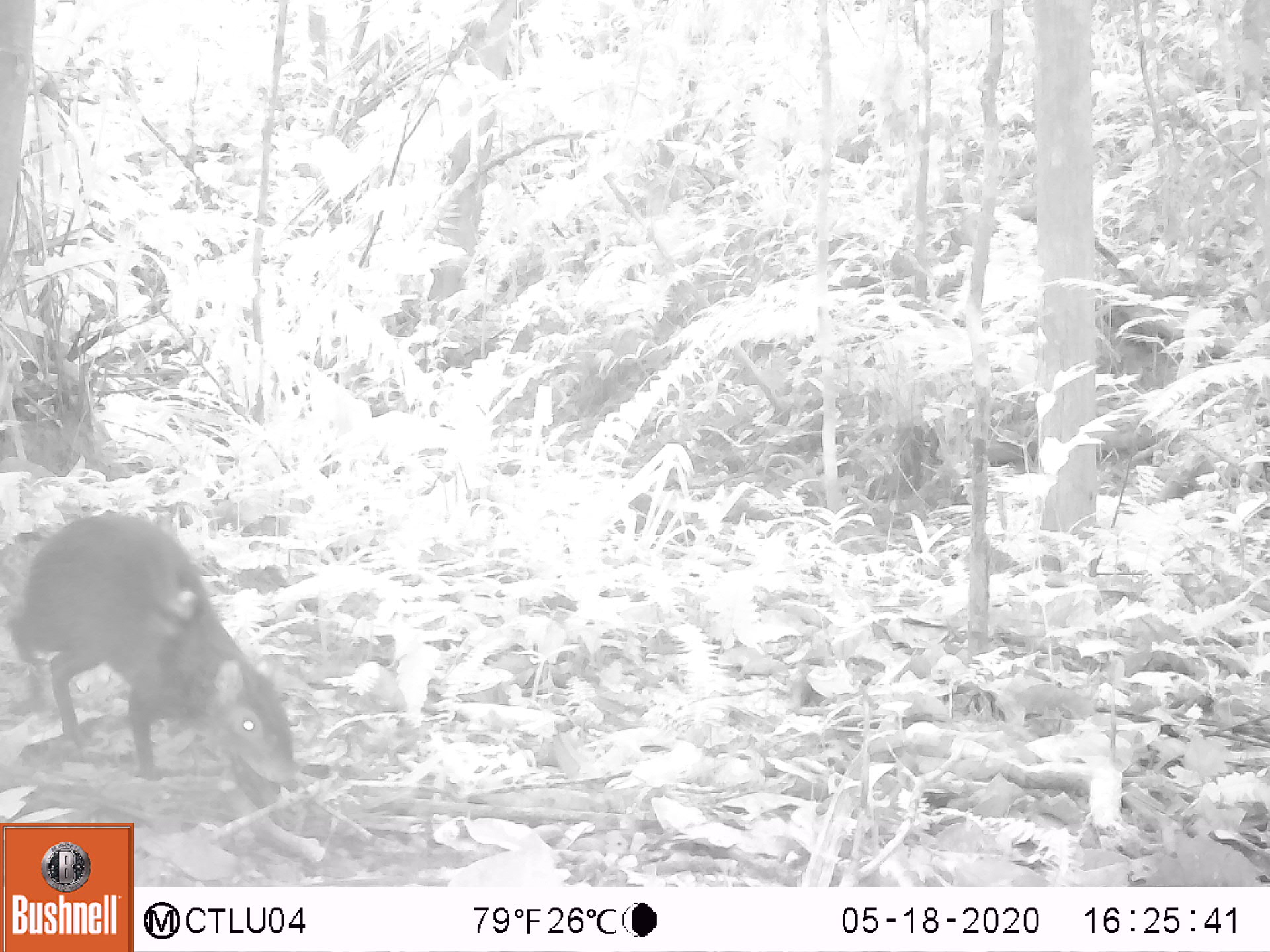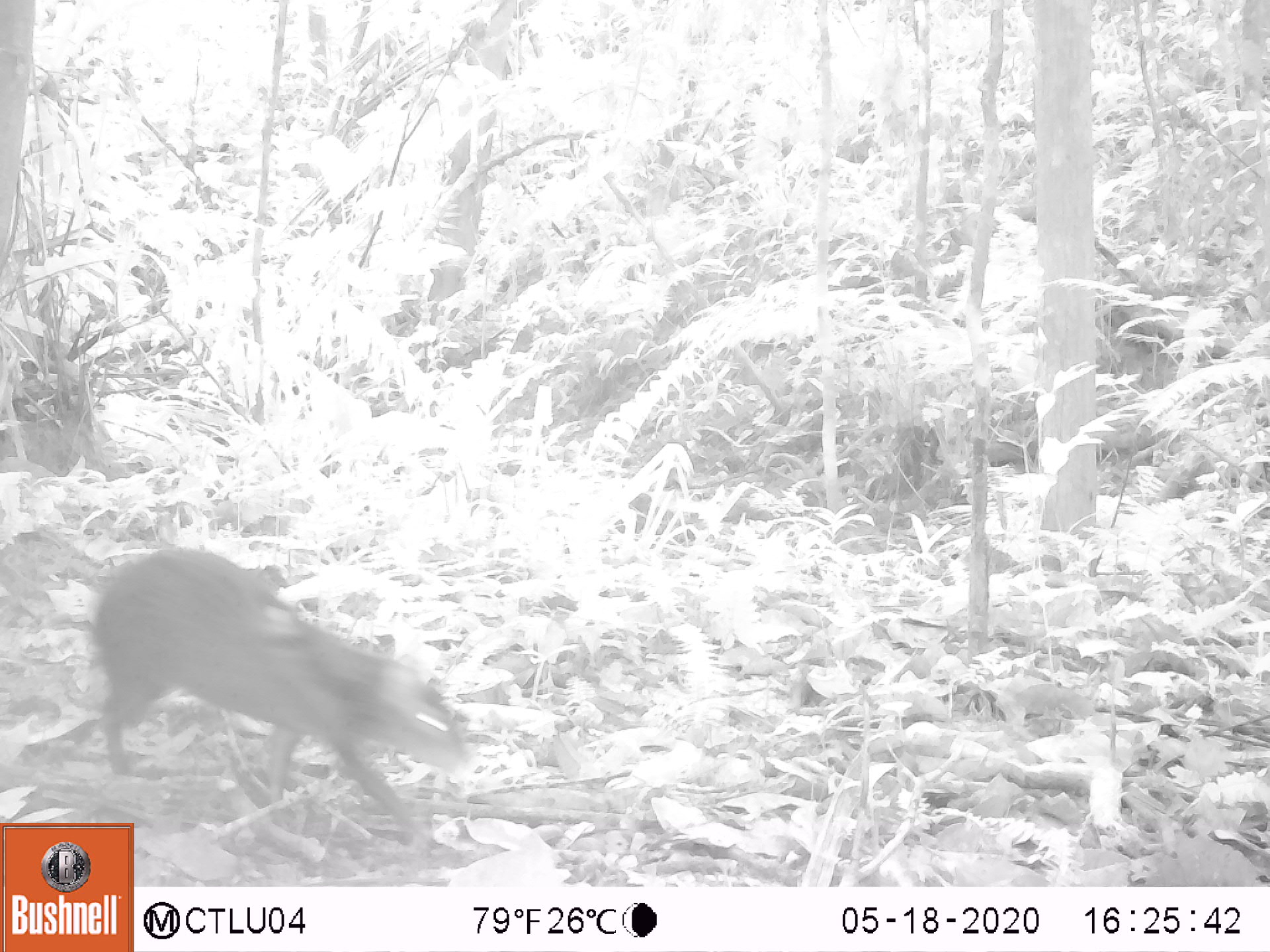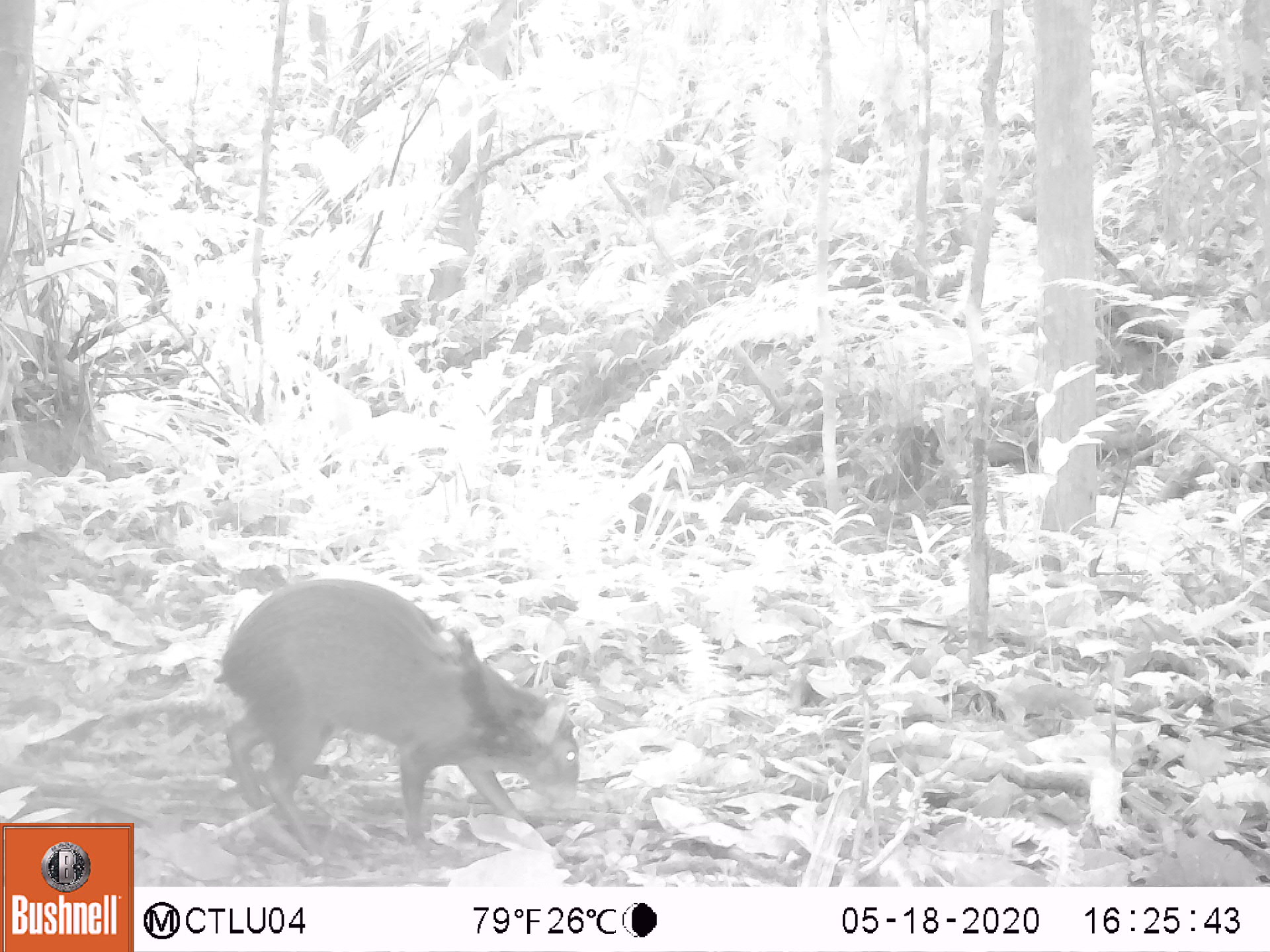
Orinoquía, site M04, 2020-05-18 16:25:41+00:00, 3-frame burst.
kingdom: Animalia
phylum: Chordata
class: Mammalia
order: Rodentia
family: Dasyproctidae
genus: Dasyprocta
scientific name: Dasyprocta fuliginosa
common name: black agouti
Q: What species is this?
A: Black agouti (Dasyprocta fuliginosa).